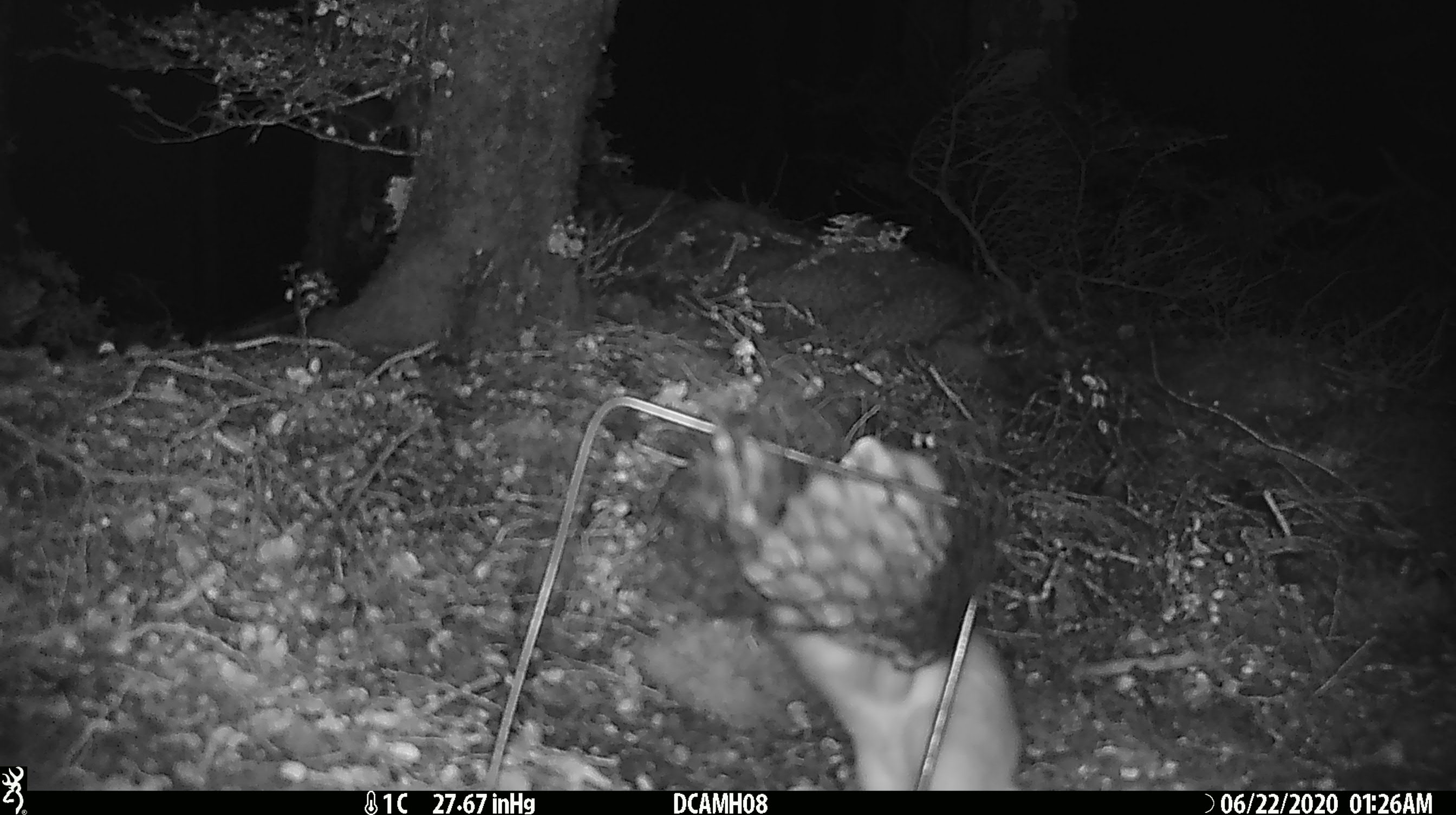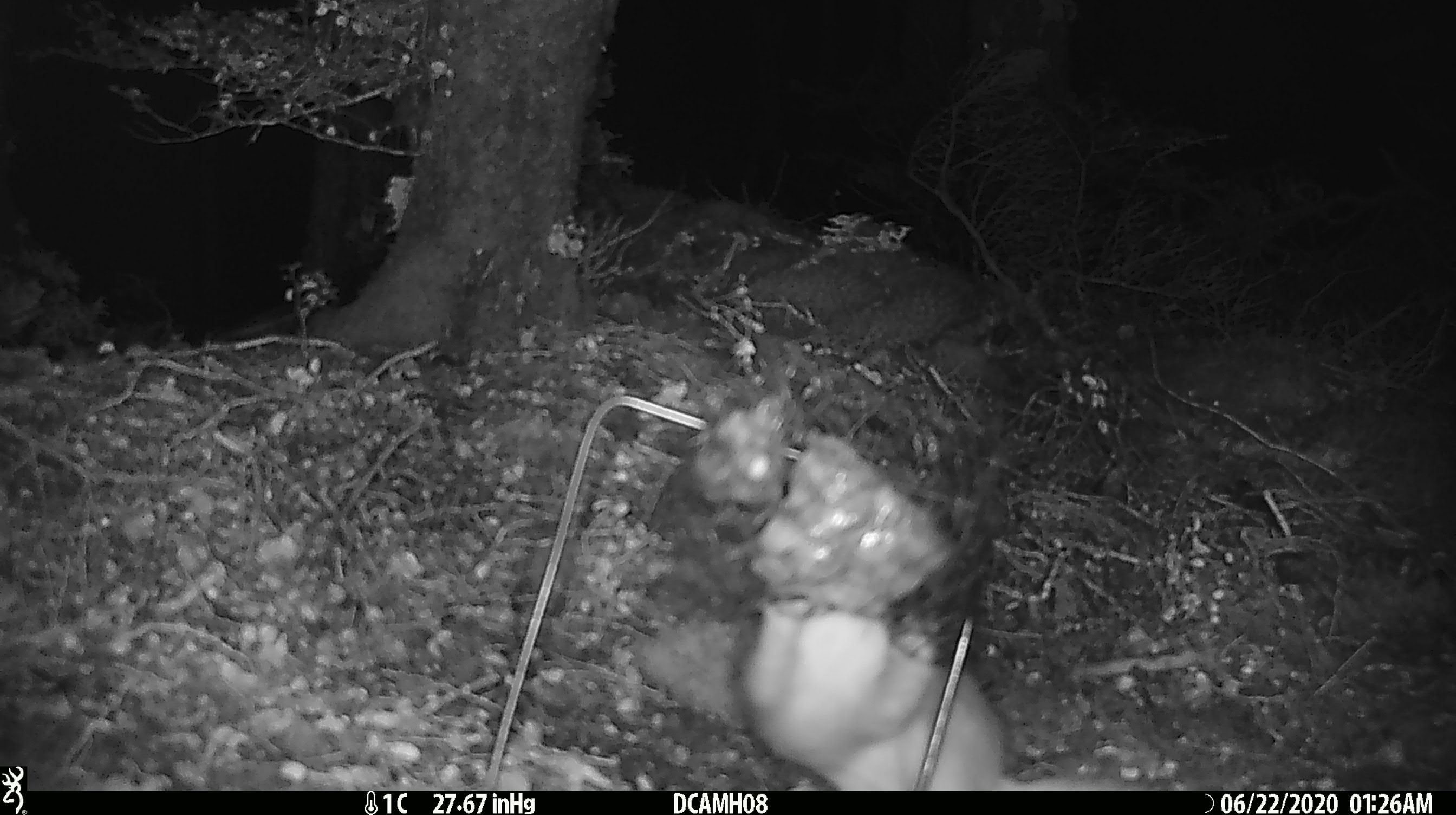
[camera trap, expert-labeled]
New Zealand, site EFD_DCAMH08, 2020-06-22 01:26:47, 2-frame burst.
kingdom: Animalia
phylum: Chordata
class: Mammalia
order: Carnivora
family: Mustelidae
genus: Mustela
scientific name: Mustela erminea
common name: stoat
Stoat (Mustela erminea).